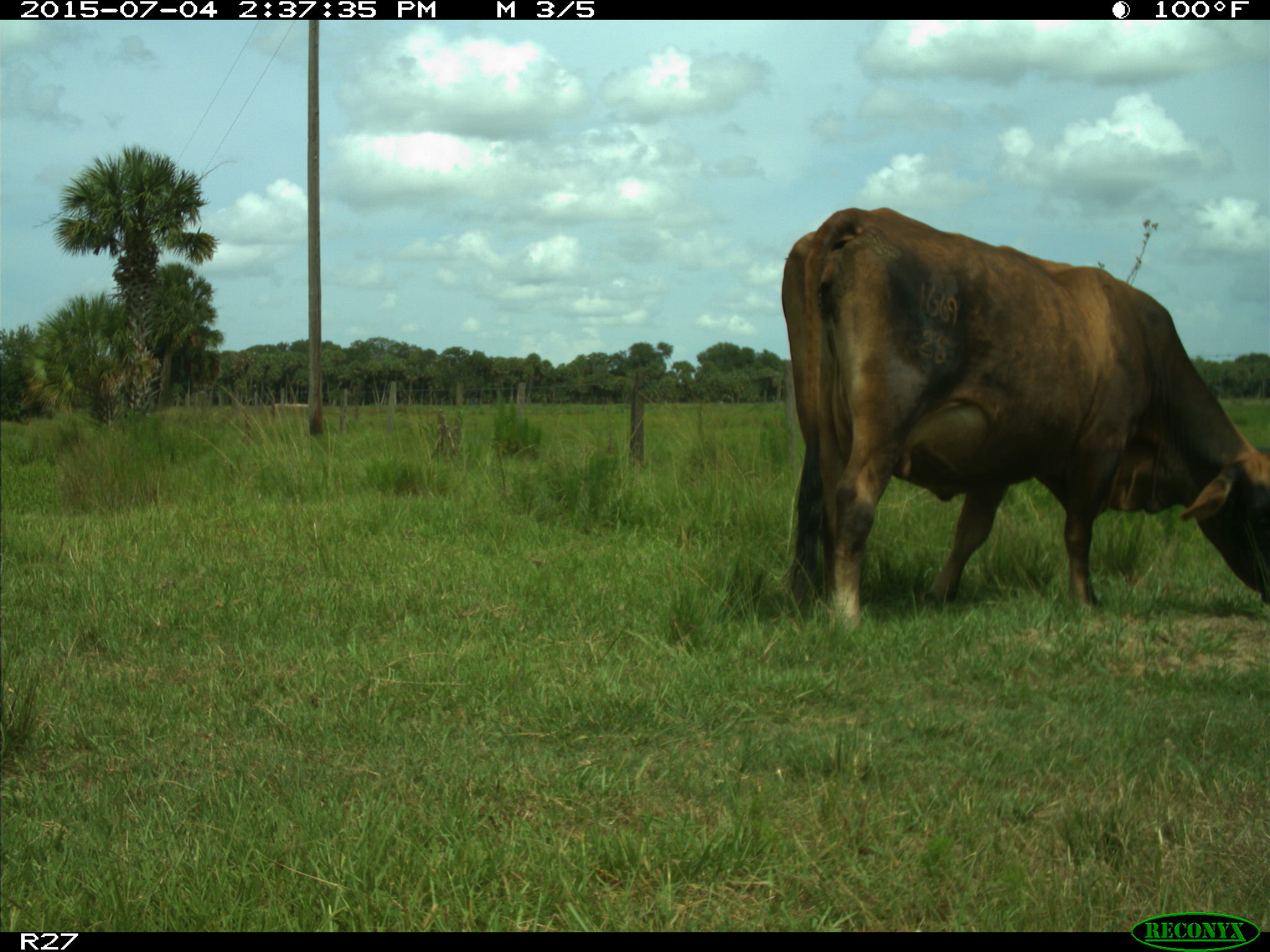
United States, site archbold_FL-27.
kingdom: Animalia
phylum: Chordata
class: Mammalia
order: Artiodactyla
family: Bovidae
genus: Bos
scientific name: Bos taurus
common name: domestic cow